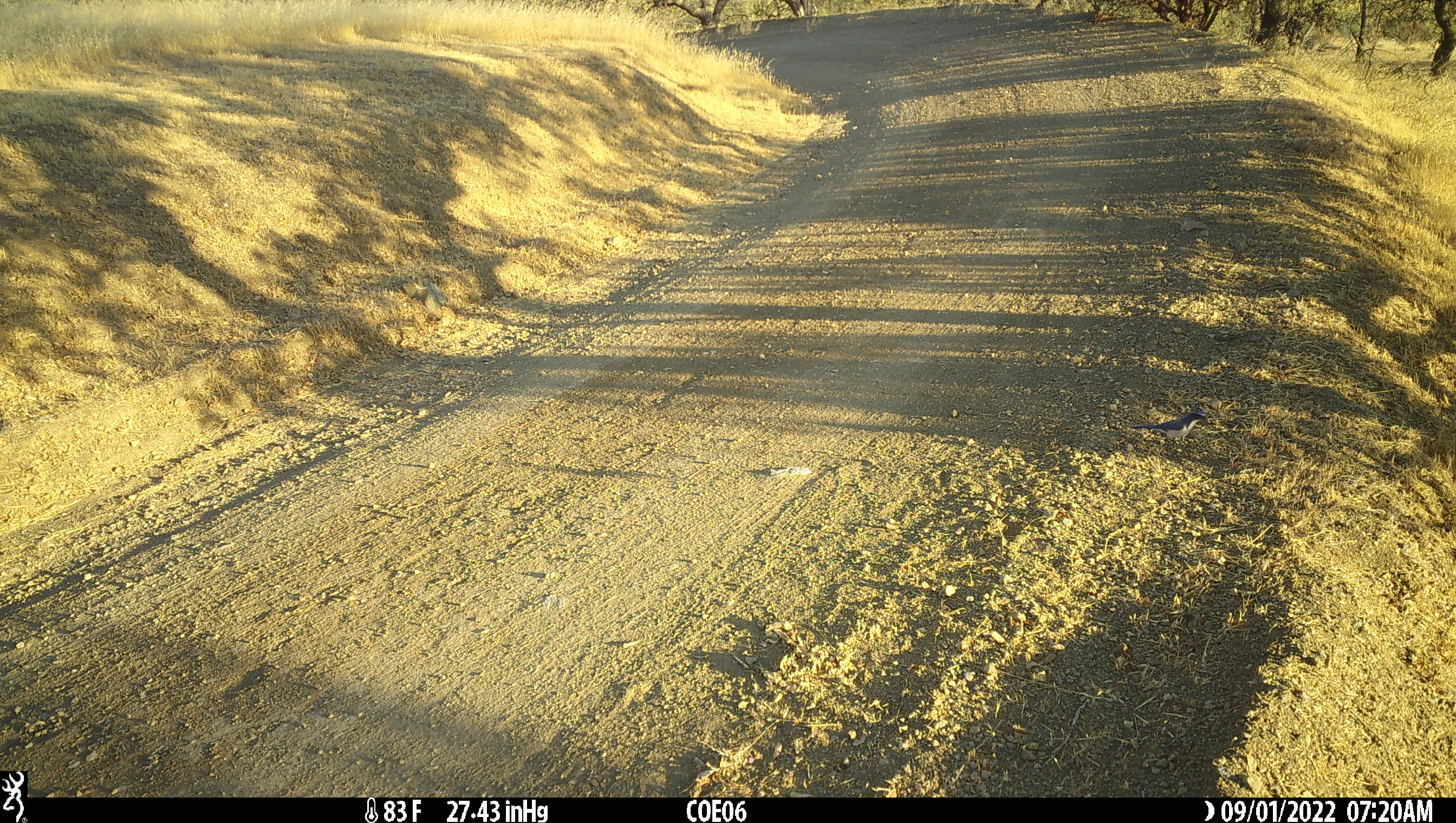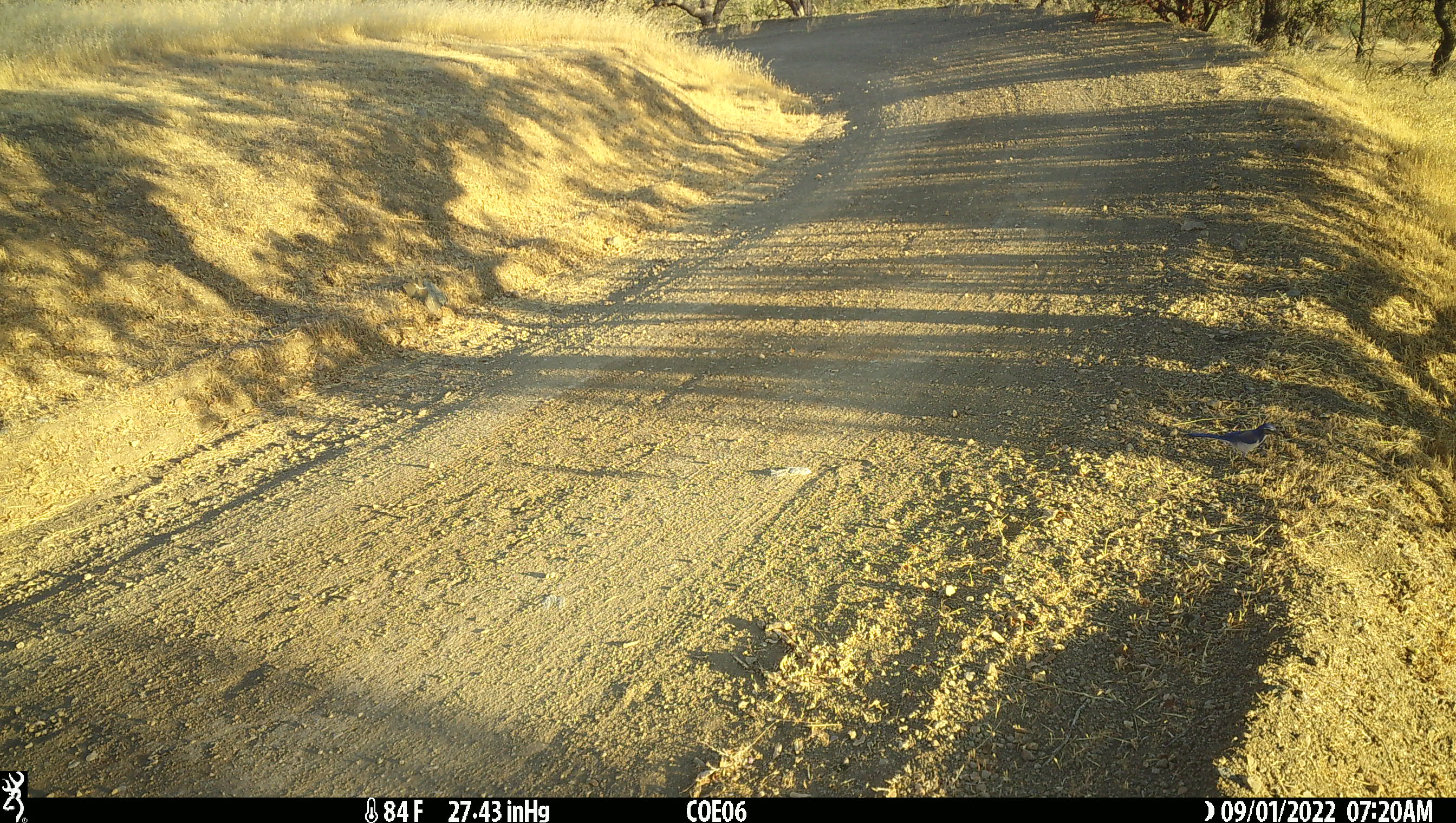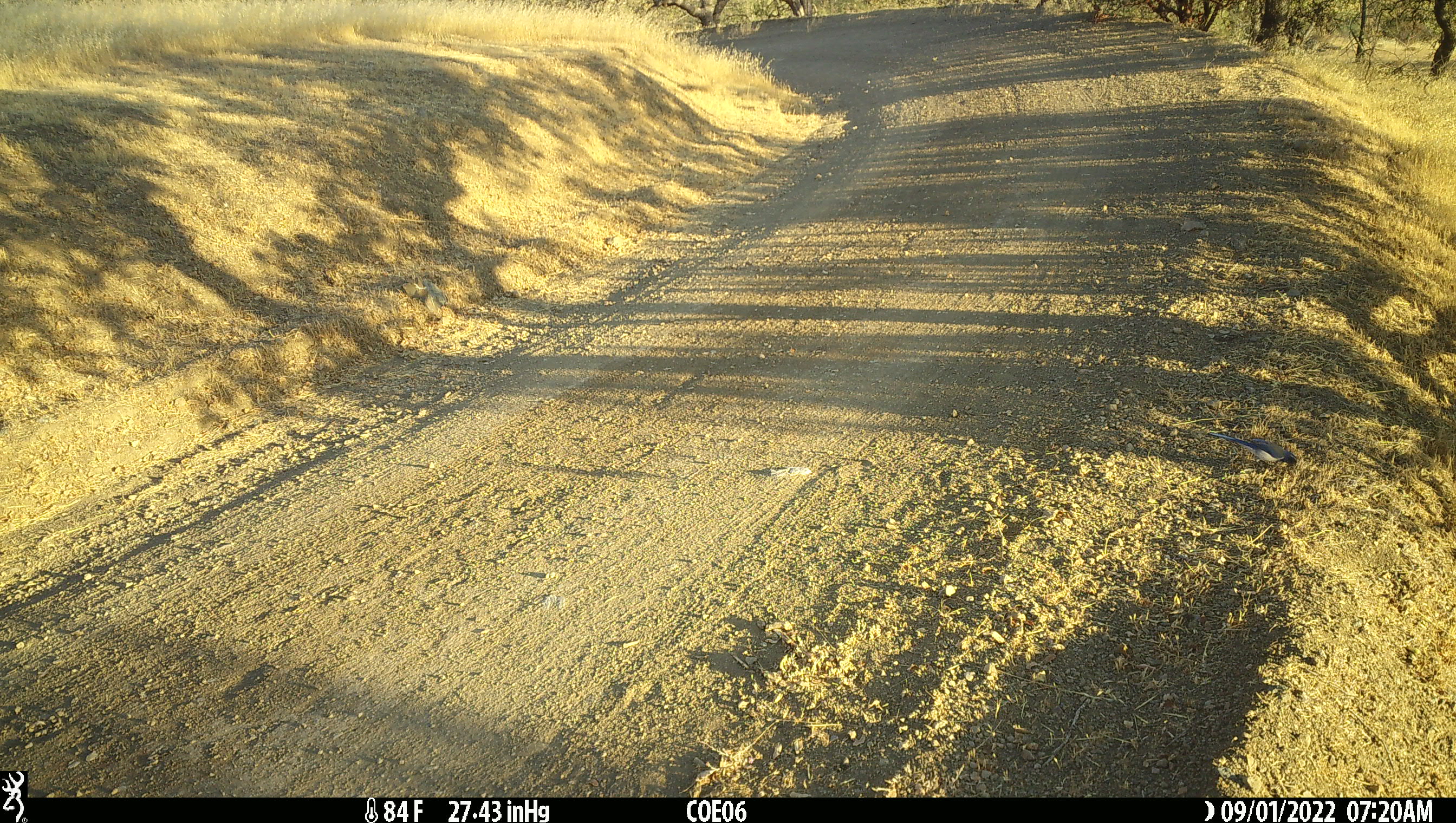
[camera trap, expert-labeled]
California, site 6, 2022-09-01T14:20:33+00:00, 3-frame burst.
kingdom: Animalia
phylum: Chordata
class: Aves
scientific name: Aves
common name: bird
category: unknown bird